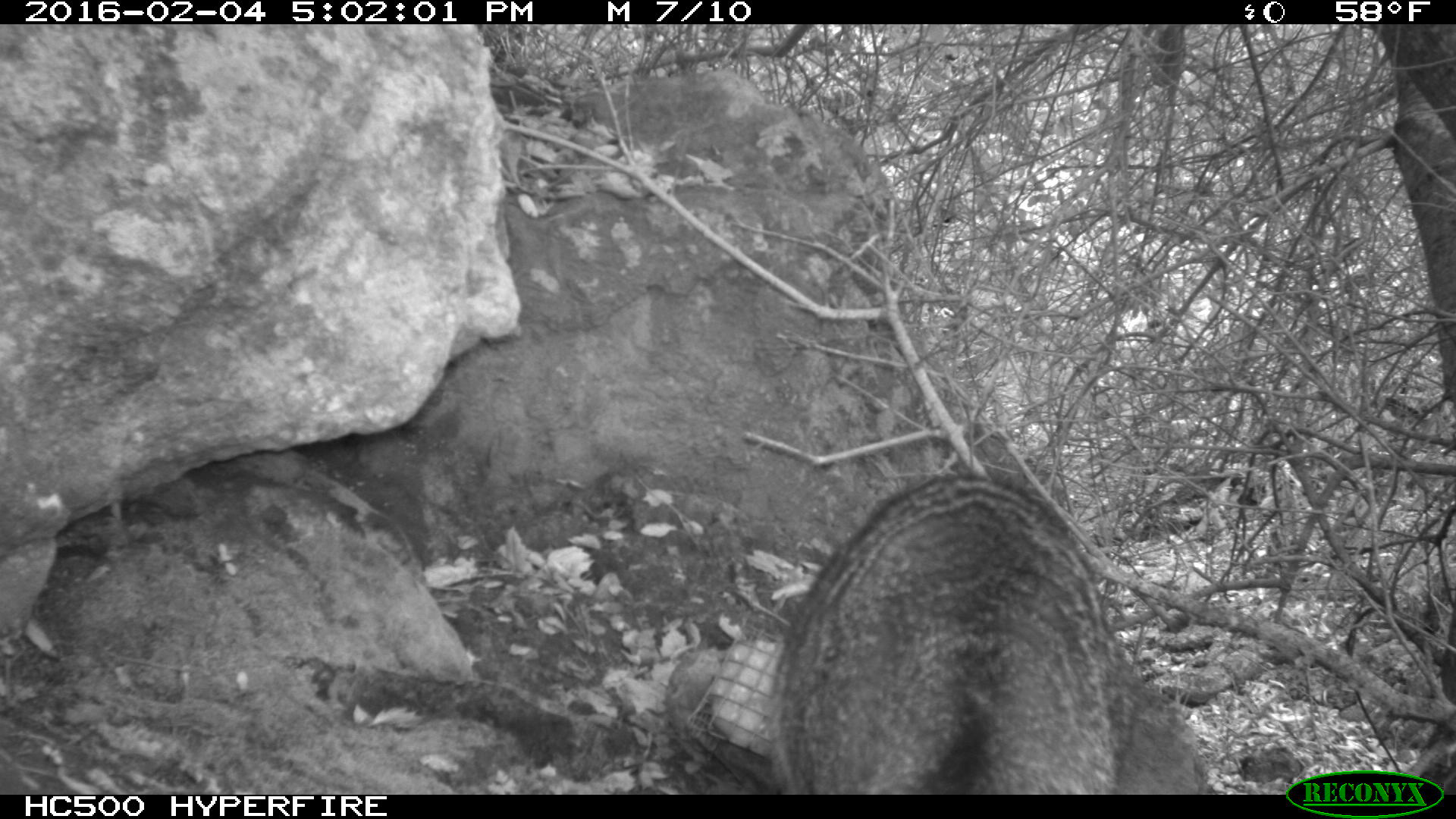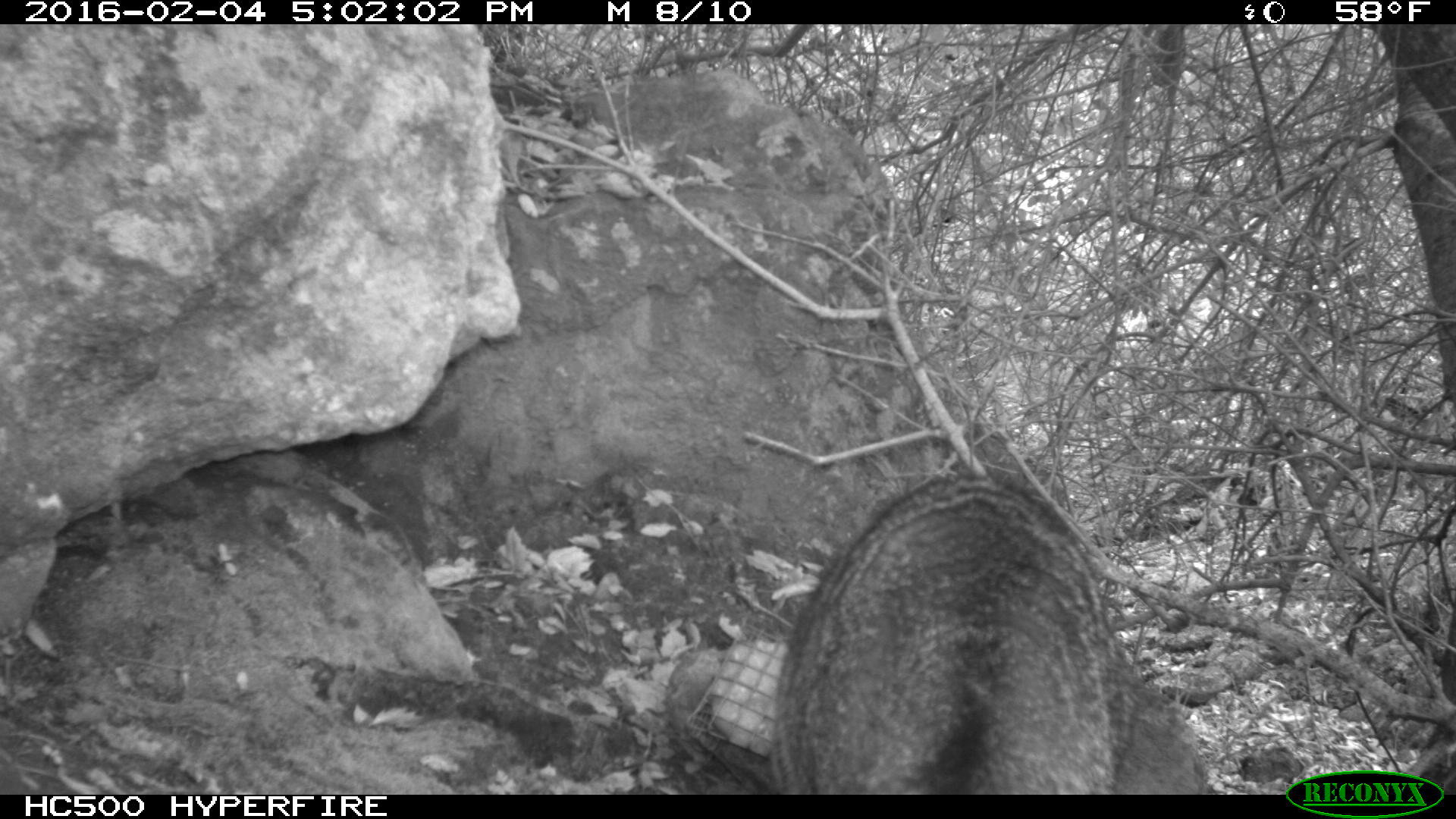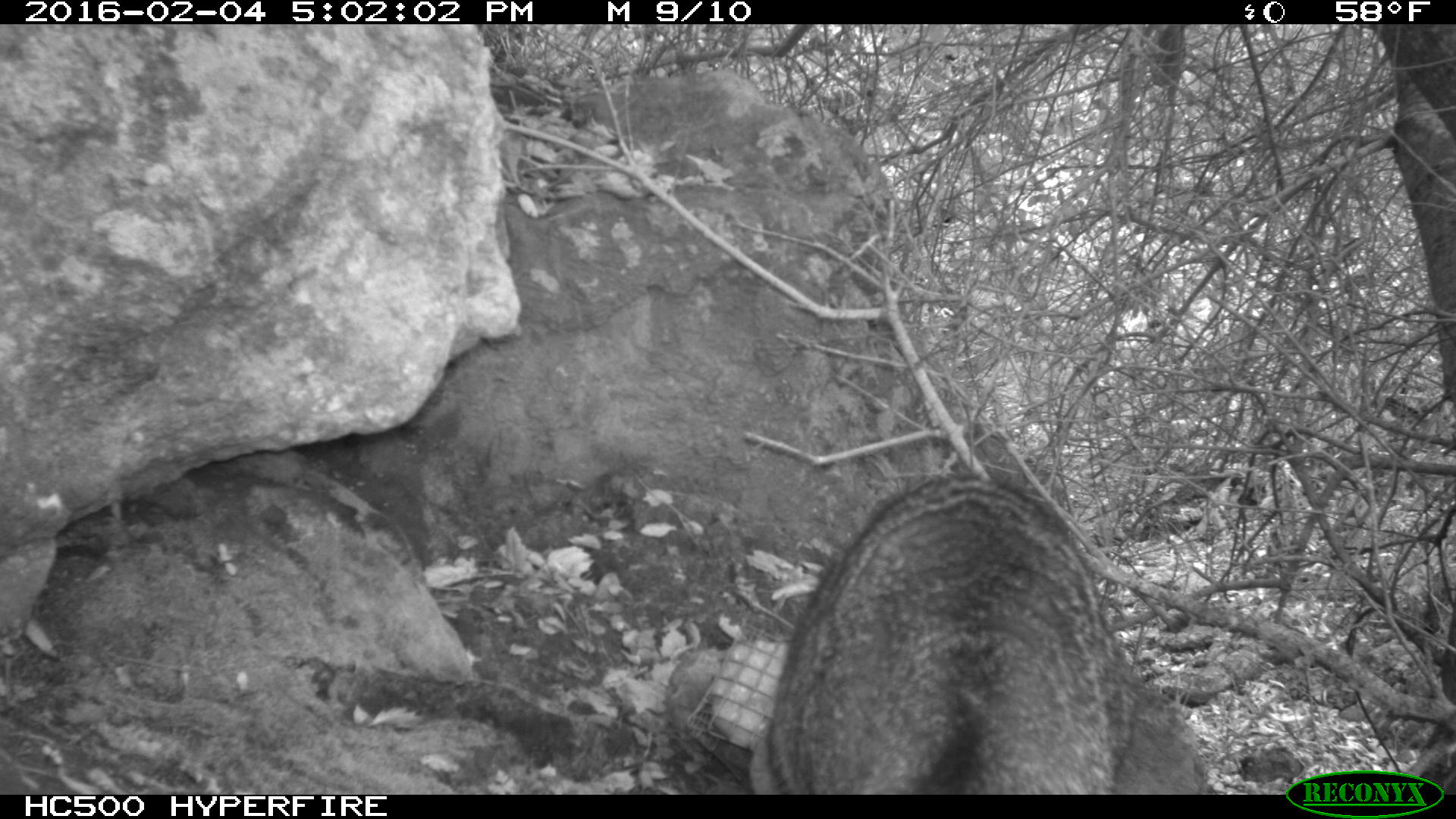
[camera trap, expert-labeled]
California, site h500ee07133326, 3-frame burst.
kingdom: Animalia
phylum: Chordata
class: Mammalia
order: Carnivora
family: Canidae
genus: Urocyon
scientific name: Urocyon littoralis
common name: island fox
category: fox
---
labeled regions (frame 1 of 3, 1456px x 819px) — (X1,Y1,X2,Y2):
fox: (763,468,1213,794)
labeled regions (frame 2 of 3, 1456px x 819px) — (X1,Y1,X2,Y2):
fox: (777,472,1139,795)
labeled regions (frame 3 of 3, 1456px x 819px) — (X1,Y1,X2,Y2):
fox: (748,474,1199,793)